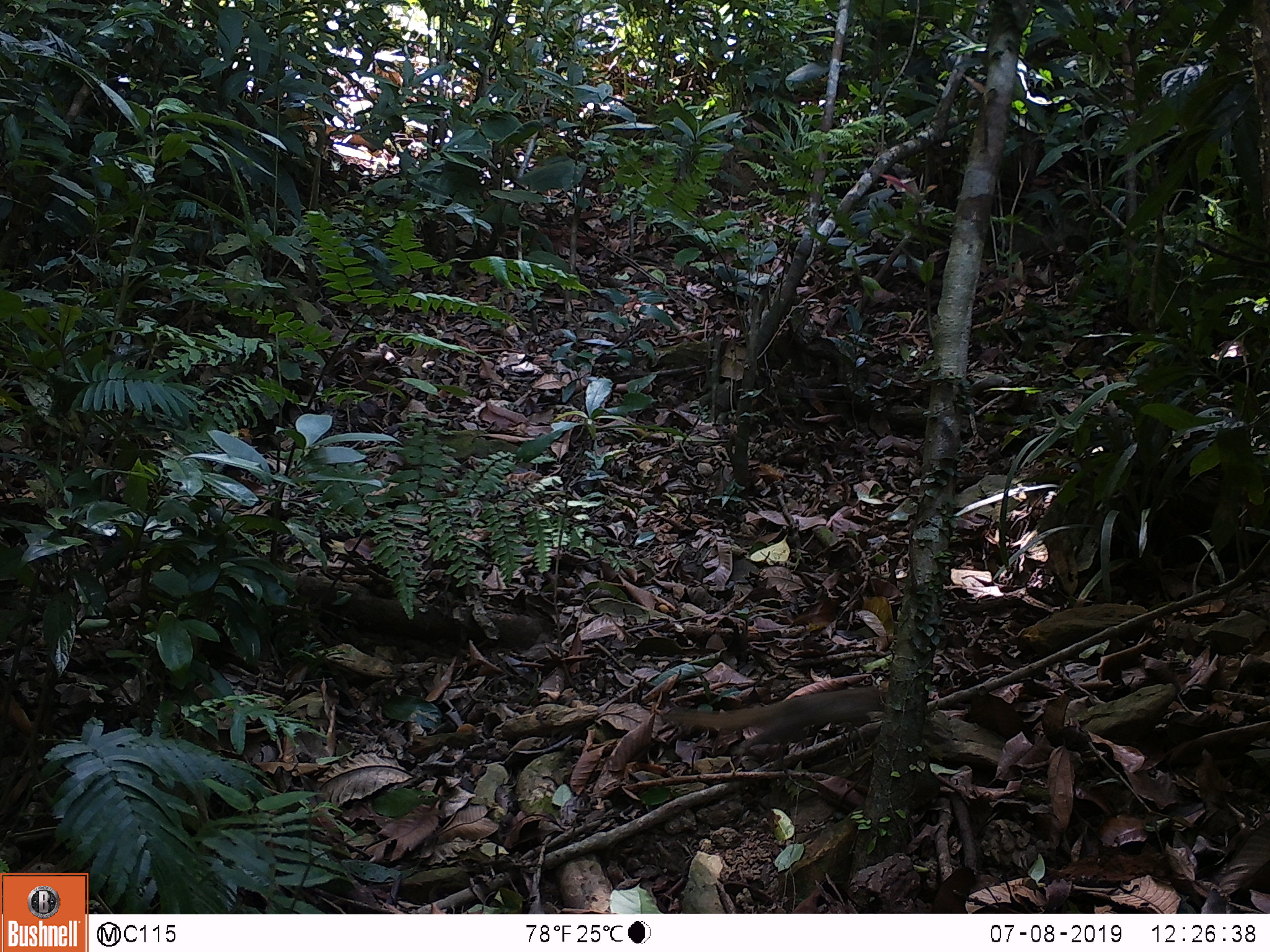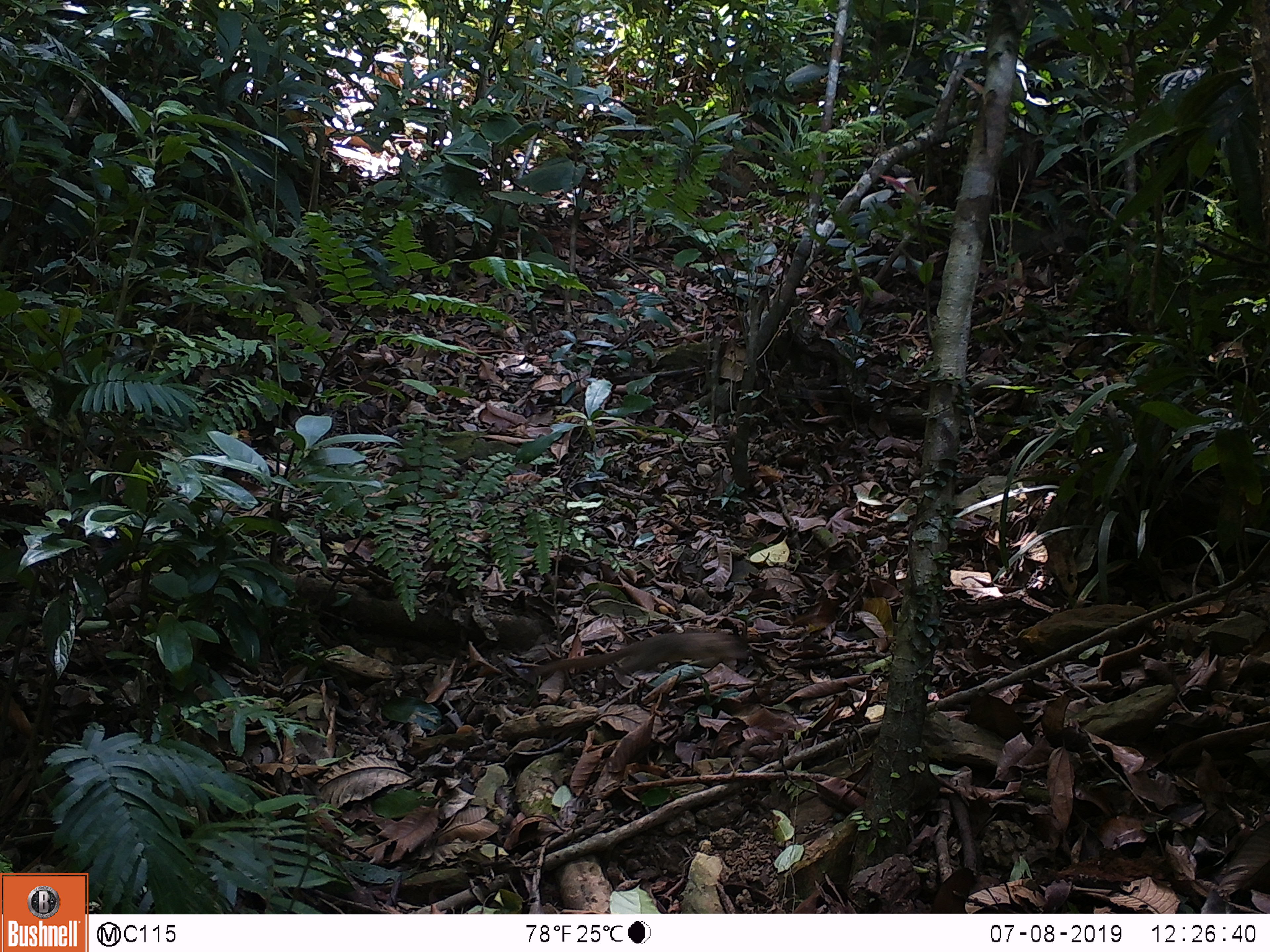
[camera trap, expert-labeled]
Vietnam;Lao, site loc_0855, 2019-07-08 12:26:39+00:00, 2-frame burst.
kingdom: Animalia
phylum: Chordata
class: Mammalia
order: Primates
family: Cercopithecidae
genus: Macaca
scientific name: Macaca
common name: macaque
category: macaque not stump tailed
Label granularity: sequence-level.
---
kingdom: Animalia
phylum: Chordata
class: Mammalia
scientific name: Mammalia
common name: mammal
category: unidentified small mammal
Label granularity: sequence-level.